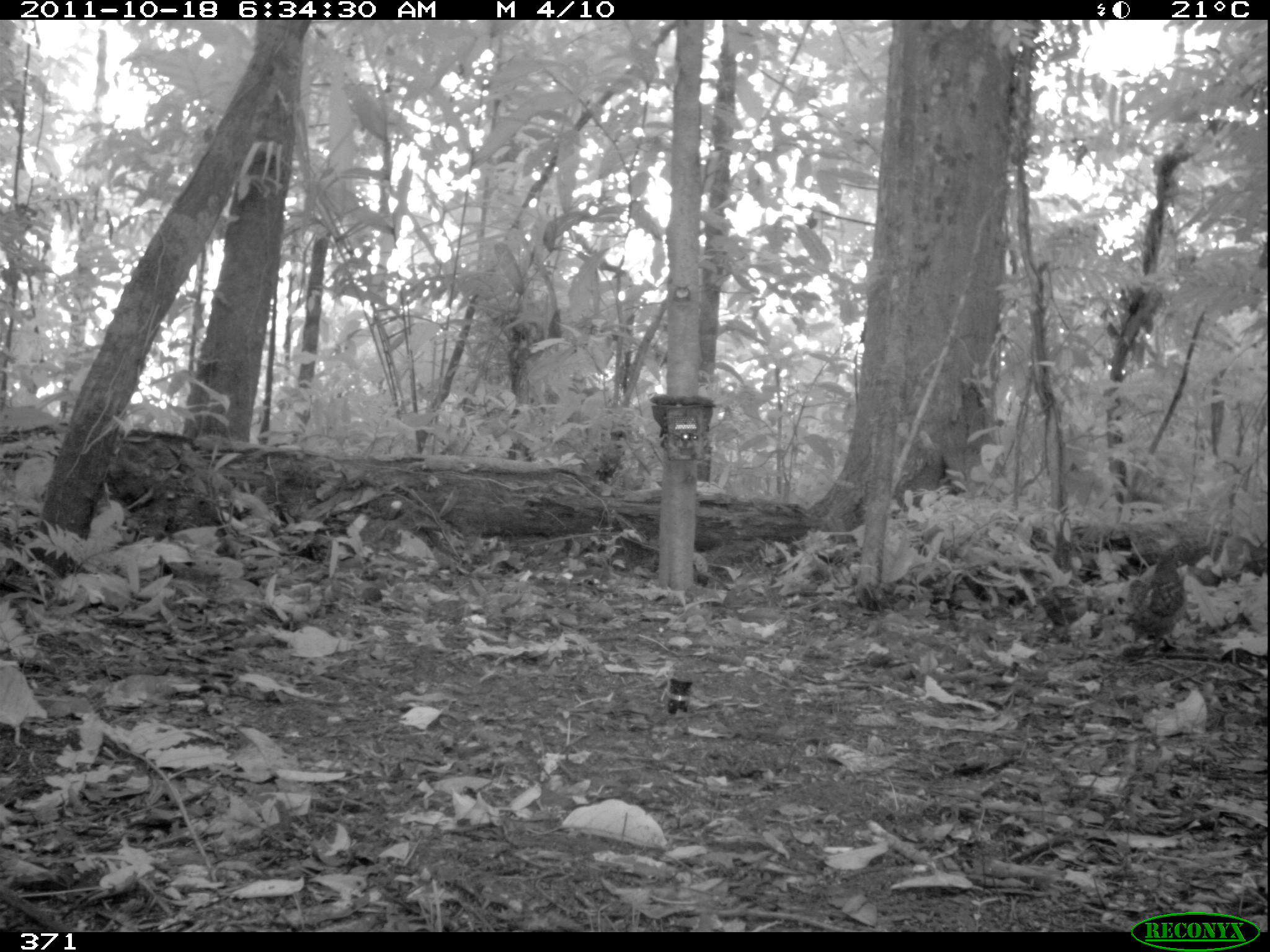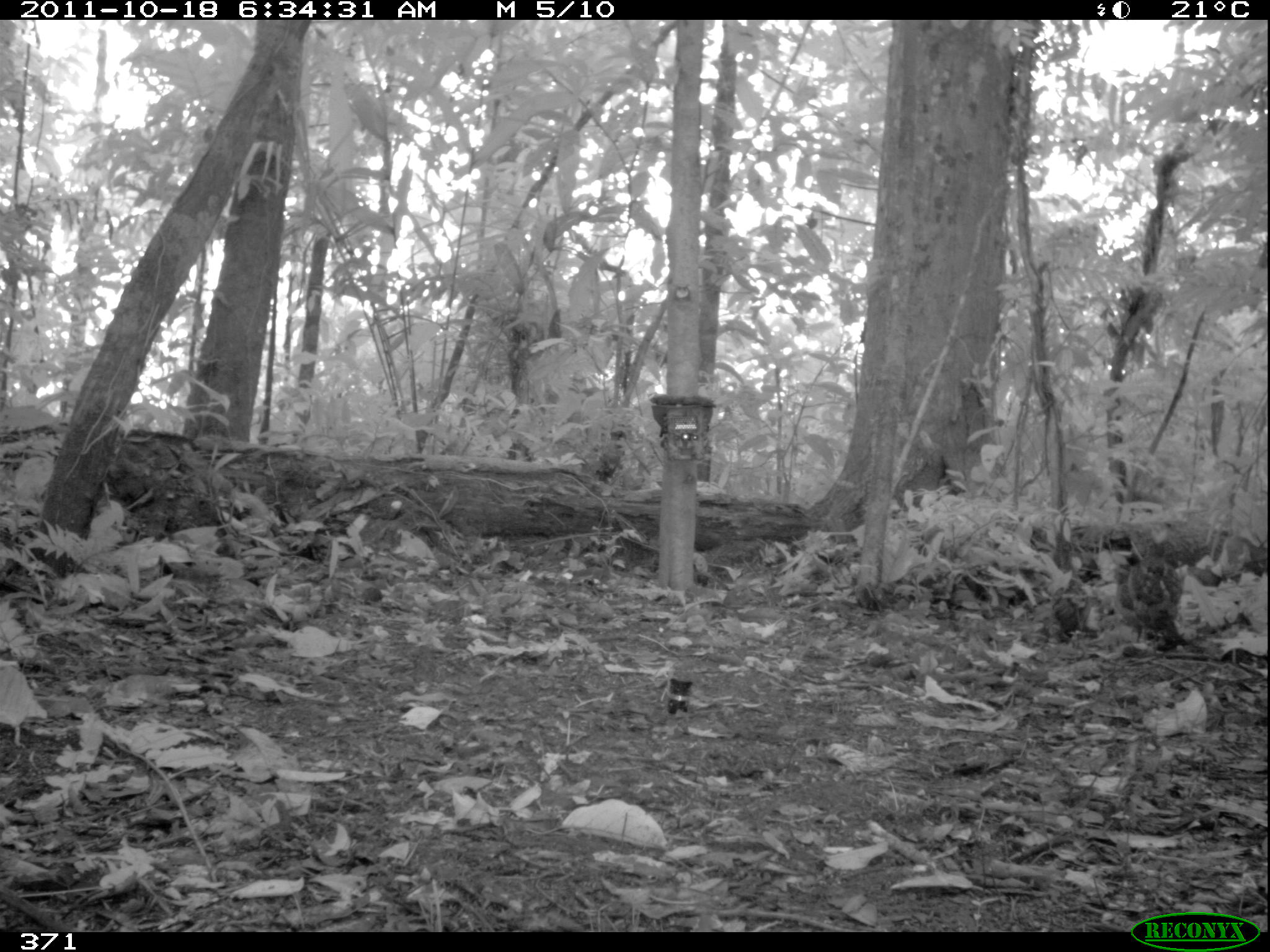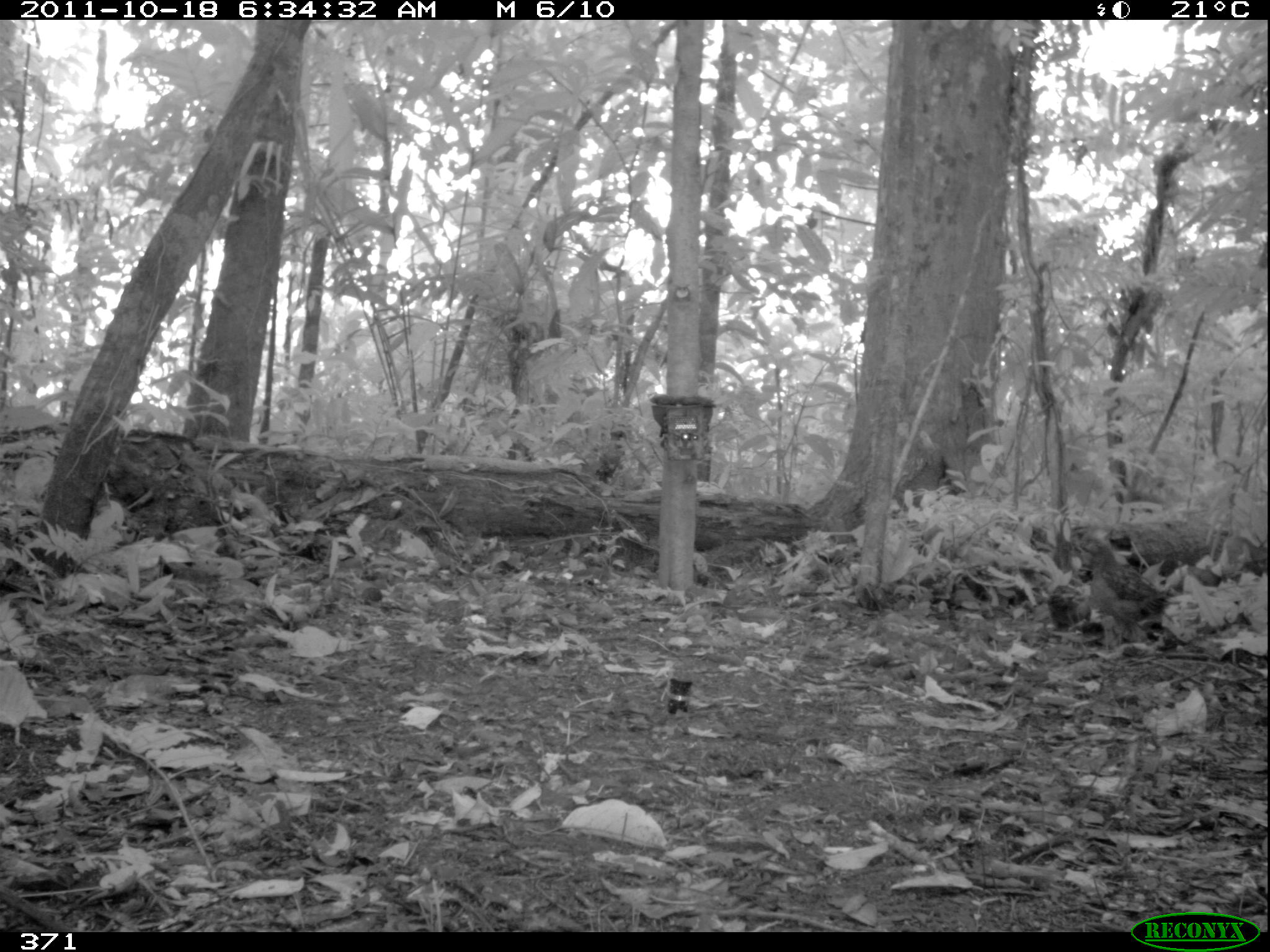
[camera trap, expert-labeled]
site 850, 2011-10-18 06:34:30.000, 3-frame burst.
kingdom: Animalia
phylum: Chordata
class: Aves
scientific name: Aves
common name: bird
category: unknown bird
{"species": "unknown bird (bird) (Aves)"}